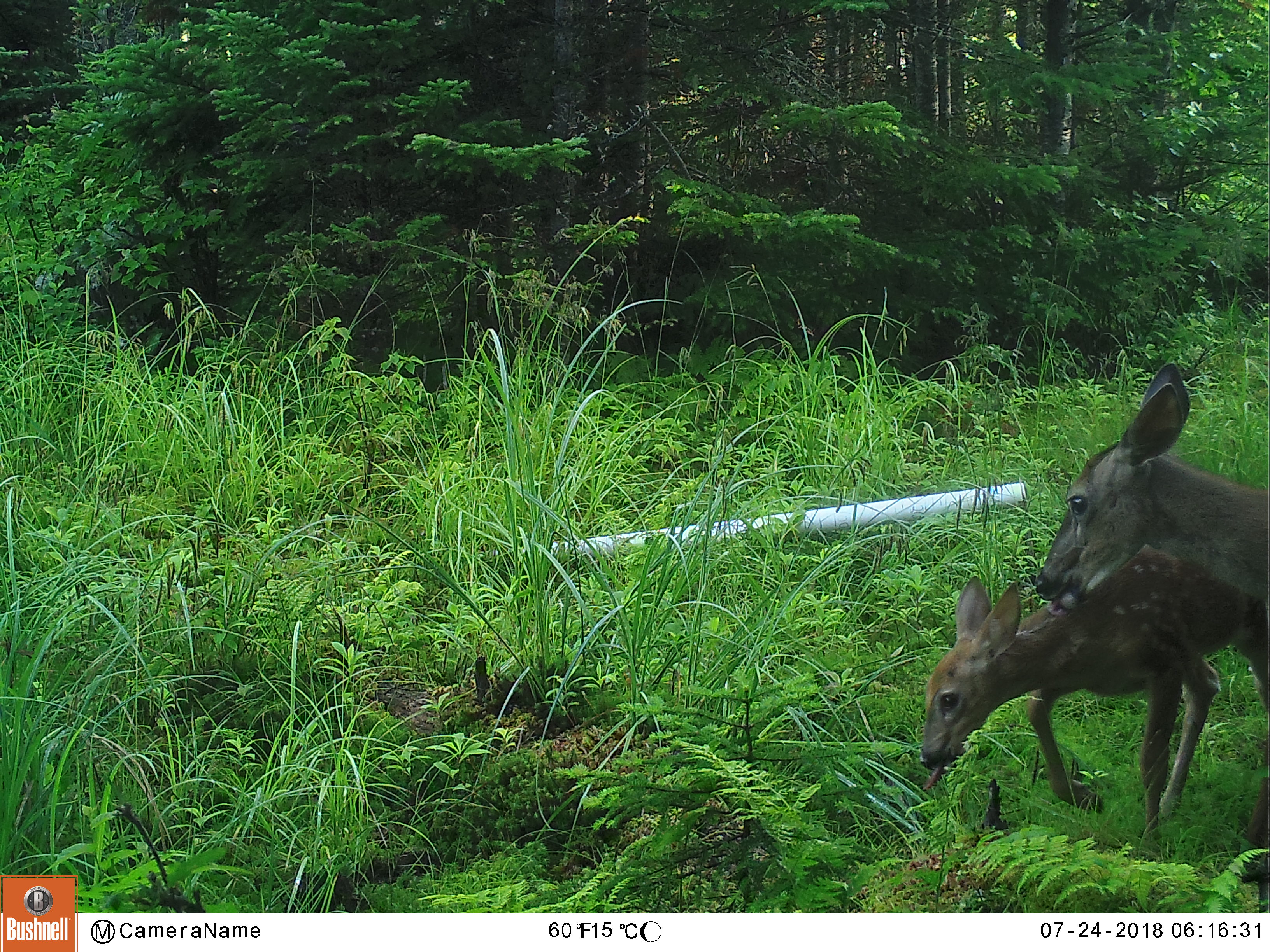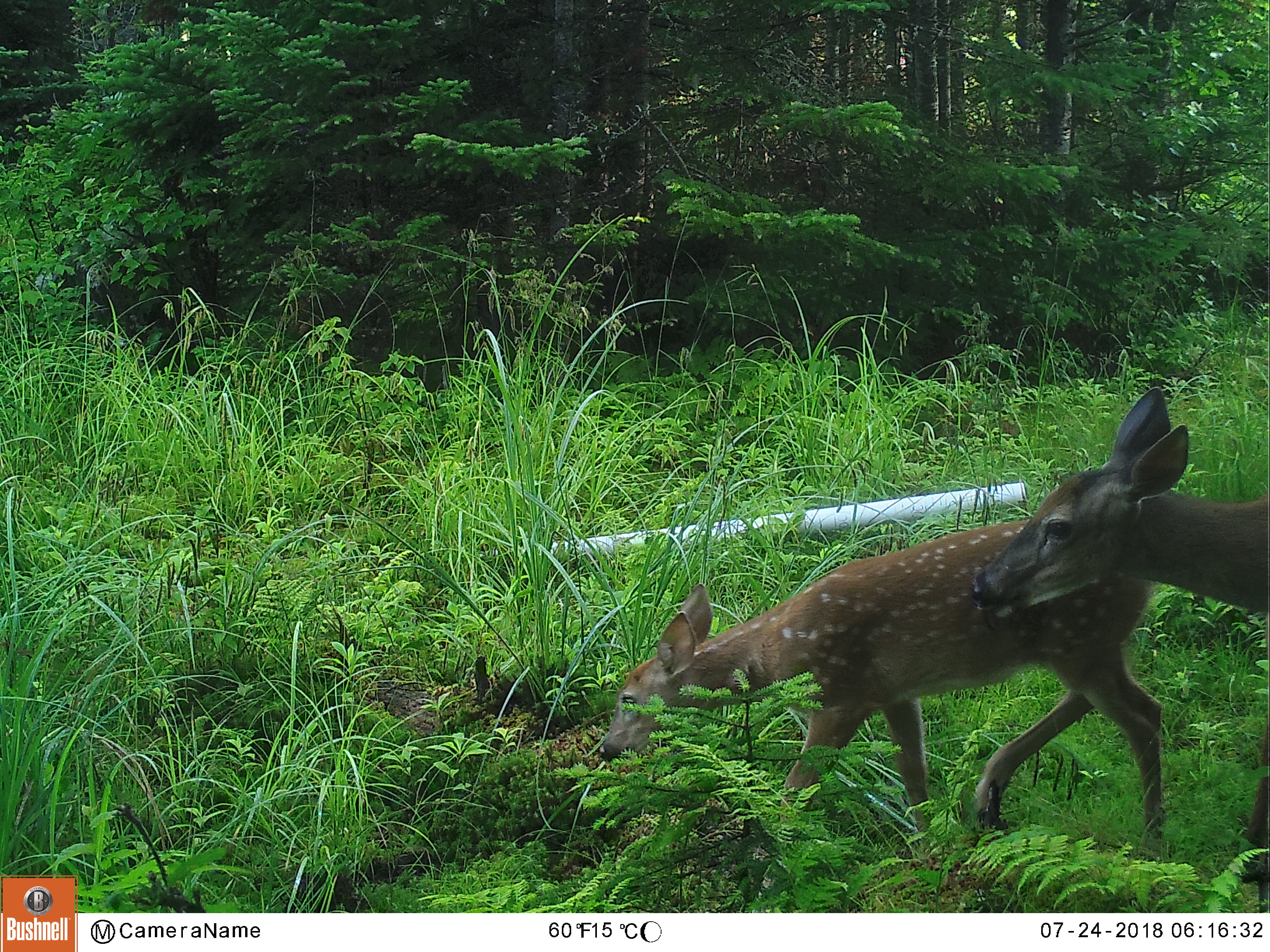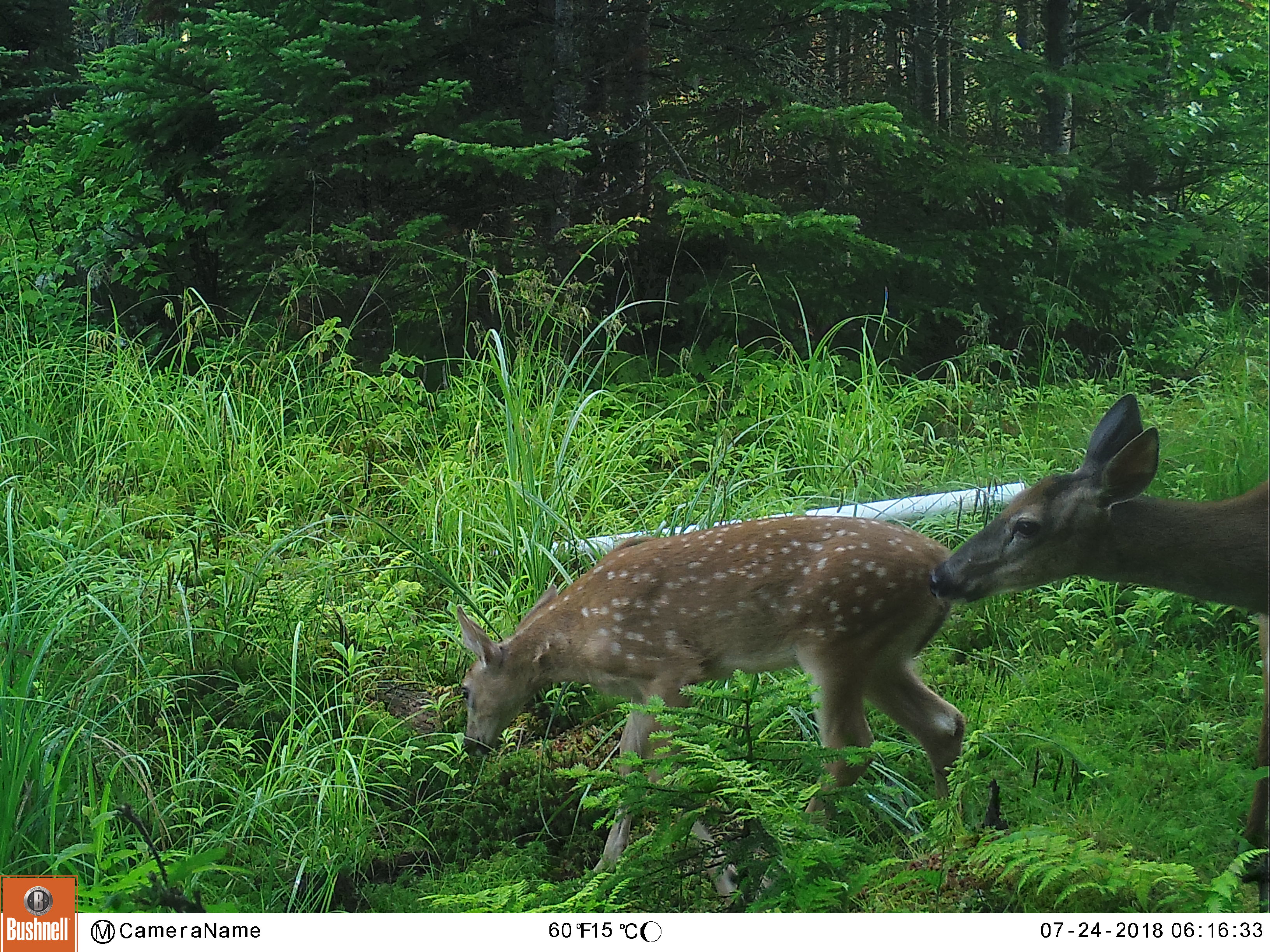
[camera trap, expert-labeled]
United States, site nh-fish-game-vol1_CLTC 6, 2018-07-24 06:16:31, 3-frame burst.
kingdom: Animalia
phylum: Chordata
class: Mammalia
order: Artiodactyla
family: Cervidae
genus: Odocoileus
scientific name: Odocoileus virginianus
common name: white-tailed deer